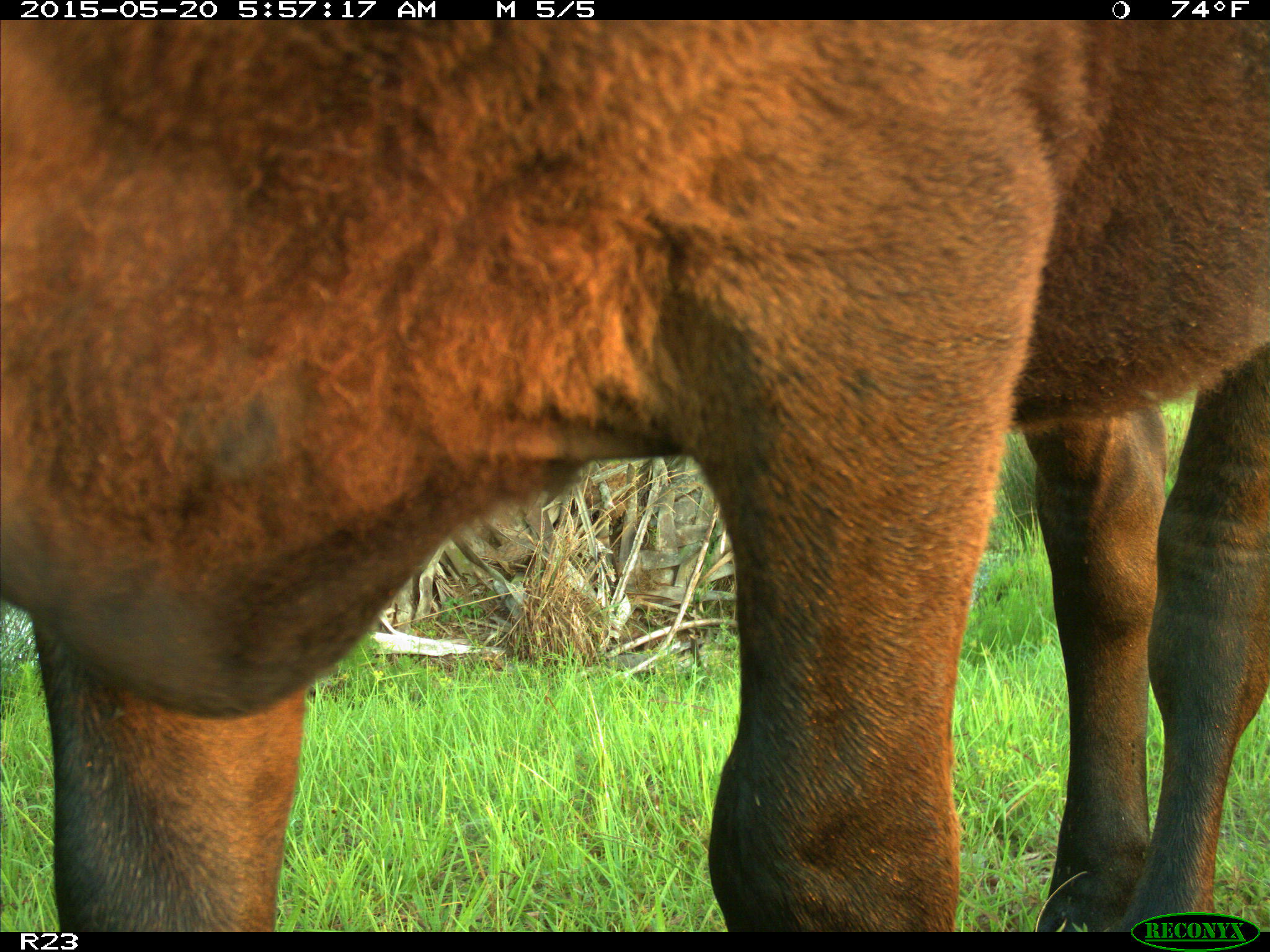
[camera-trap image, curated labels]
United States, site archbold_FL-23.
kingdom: Animalia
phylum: Chordata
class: Mammalia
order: Artiodactyla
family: Bovidae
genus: Bos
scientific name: Bos taurus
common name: domestic cow